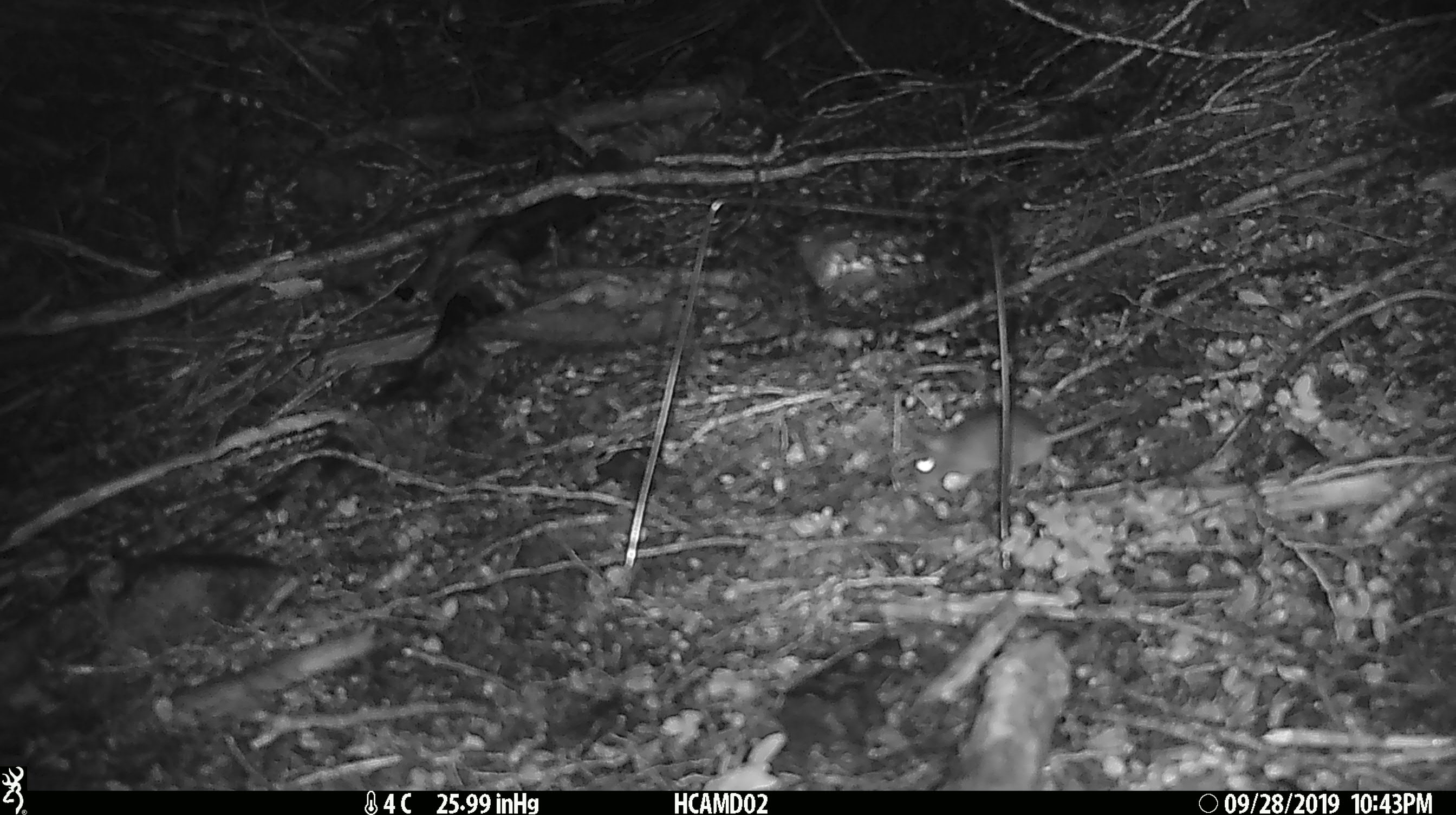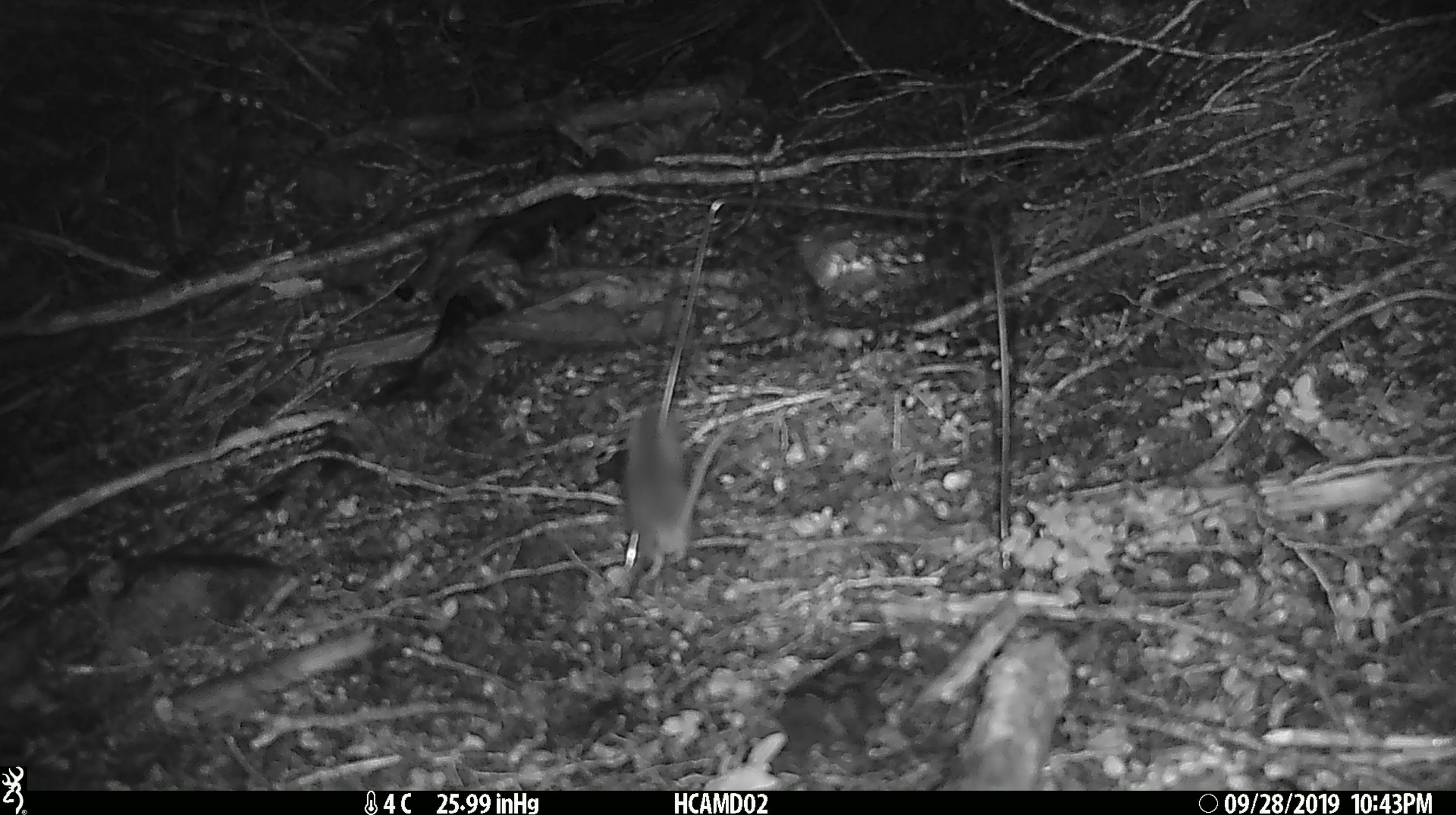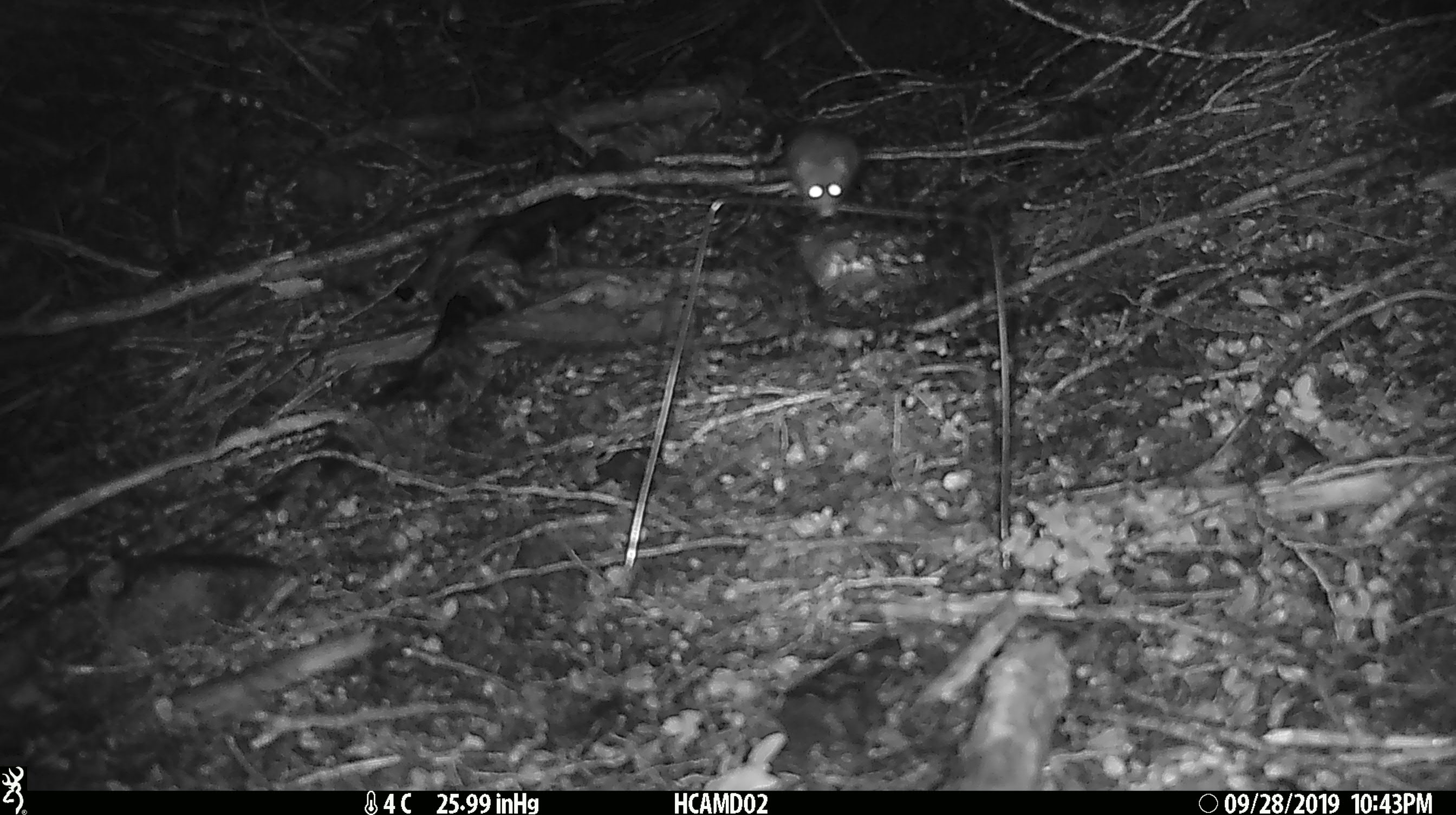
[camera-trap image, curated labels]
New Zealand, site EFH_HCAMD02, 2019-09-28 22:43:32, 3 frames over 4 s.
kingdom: Animalia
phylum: Chordata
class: Mammalia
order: Rodentia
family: Muridae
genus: Mus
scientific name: Mus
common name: mouse